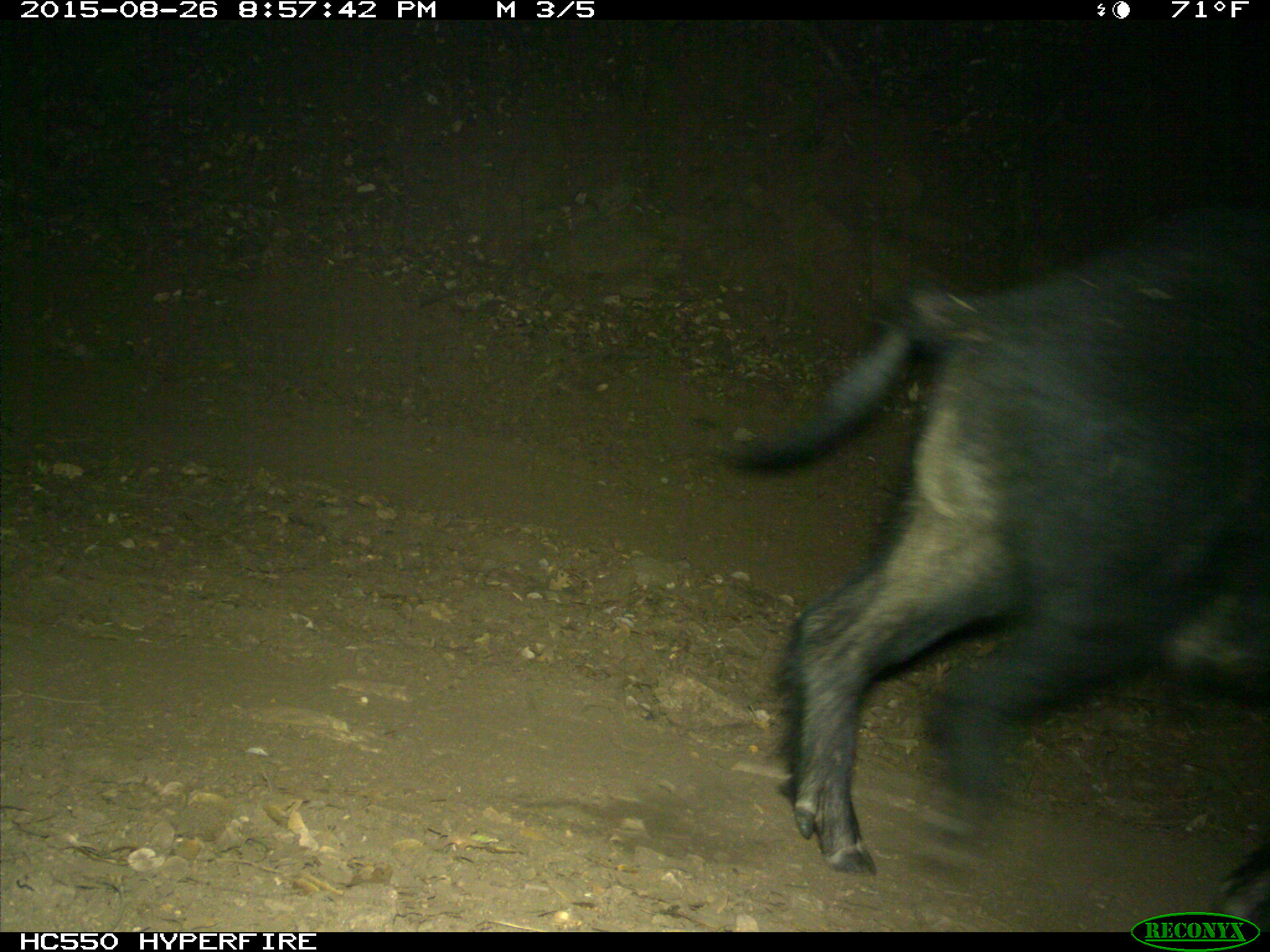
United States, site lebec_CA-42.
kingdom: Animalia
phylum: Chordata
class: Mammalia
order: Artiodactyla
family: Suidae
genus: Sus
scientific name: Sus scrofa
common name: wild boar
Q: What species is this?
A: Sus scrofa (wild boar).